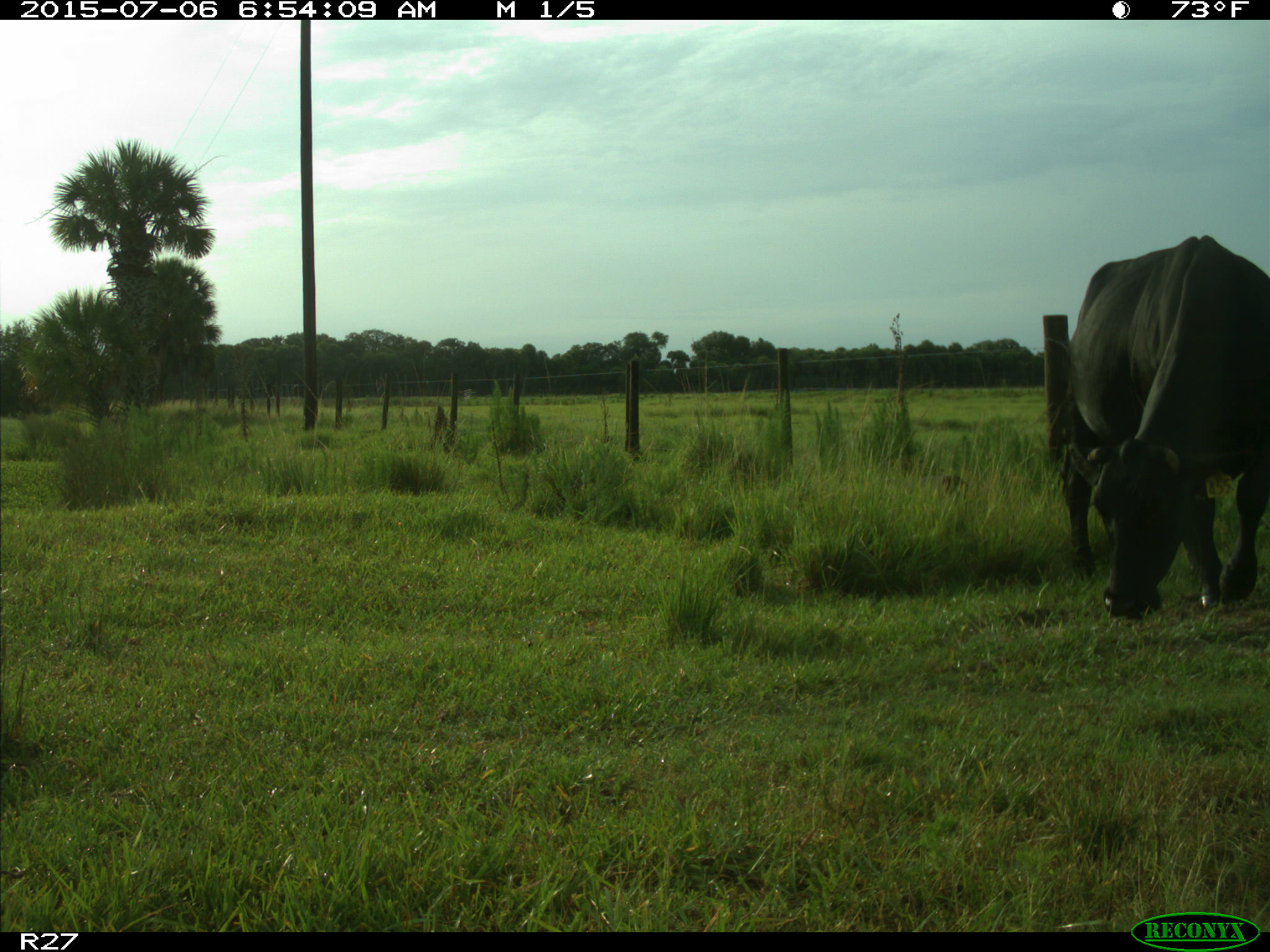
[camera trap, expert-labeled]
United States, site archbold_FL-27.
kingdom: Animalia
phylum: Chordata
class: Mammalia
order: Artiodactyla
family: Bovidae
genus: Bos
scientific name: Bos taurus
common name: domestic cow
Bos taurus (domestic cow).